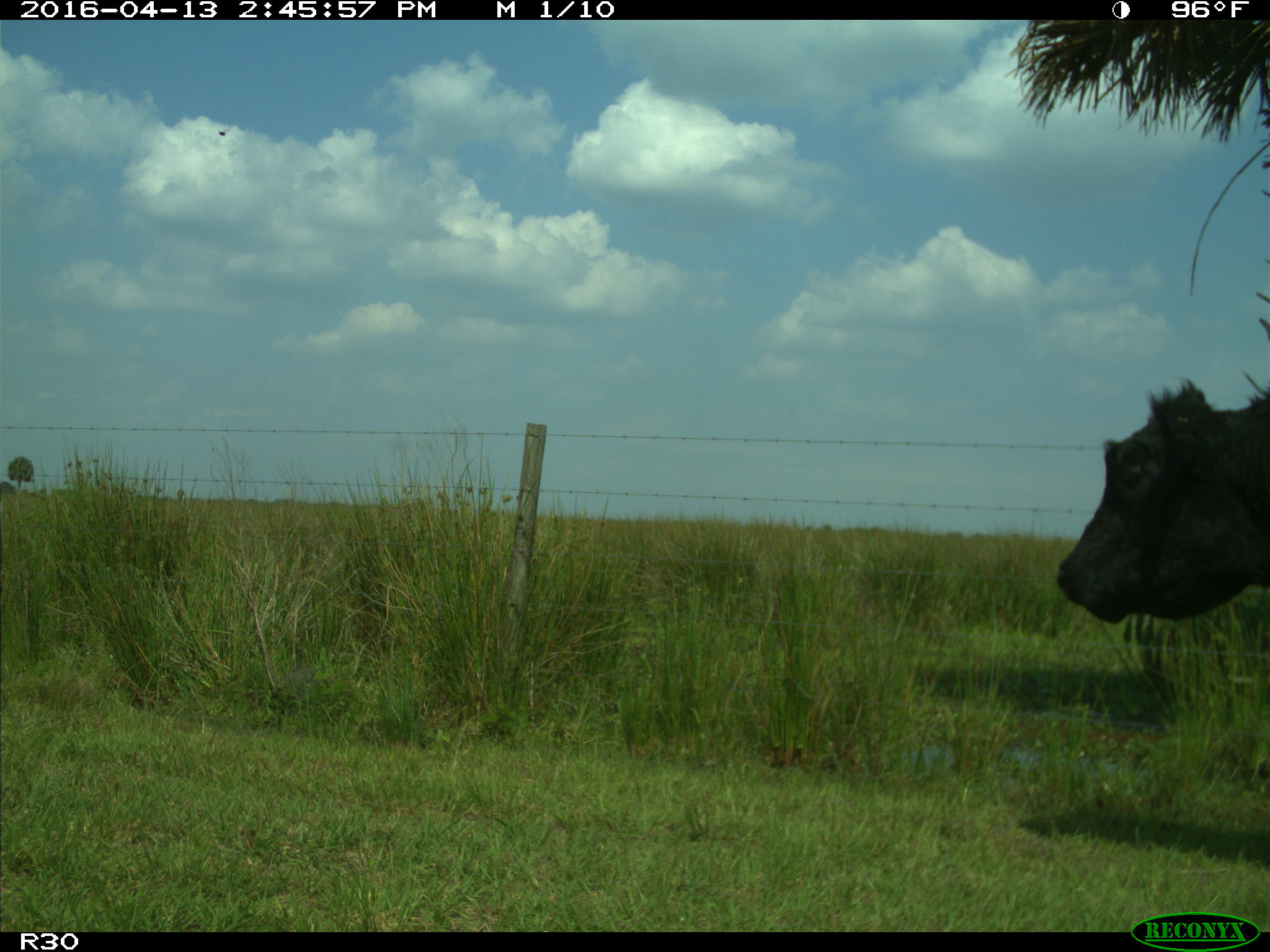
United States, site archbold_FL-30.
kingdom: Animalia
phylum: Chordata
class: Mammalia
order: Artiodactyla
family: Bovidae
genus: Bos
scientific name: Bos taurus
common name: domestic cow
Bos taurus (domestic cow).